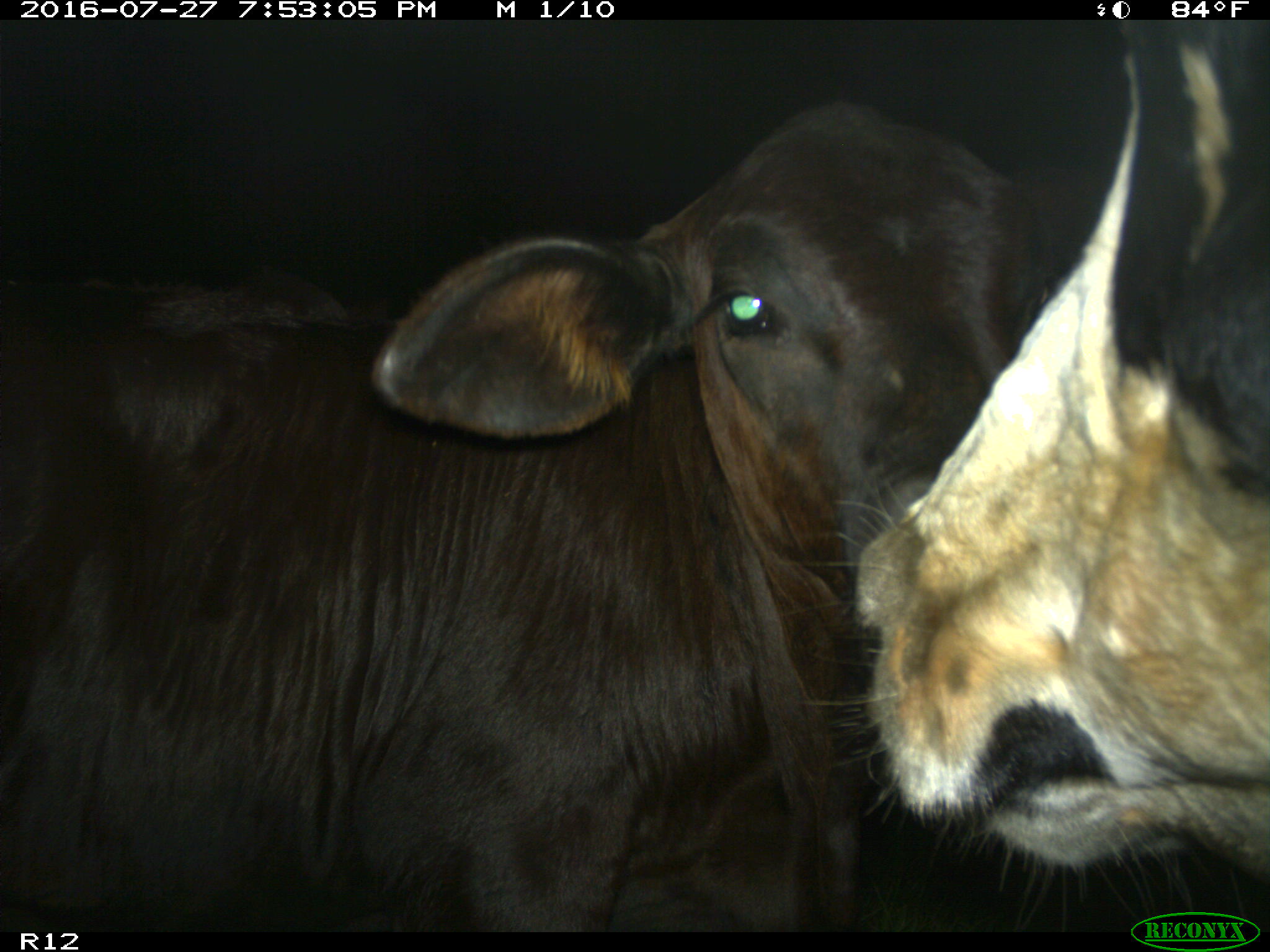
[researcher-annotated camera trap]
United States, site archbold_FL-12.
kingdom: Animalia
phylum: Chordata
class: Mammalia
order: Artiodactyla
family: Bovidae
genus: Bos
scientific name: Bos taurus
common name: domestic cow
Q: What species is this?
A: Bos taurus (domestic cow).